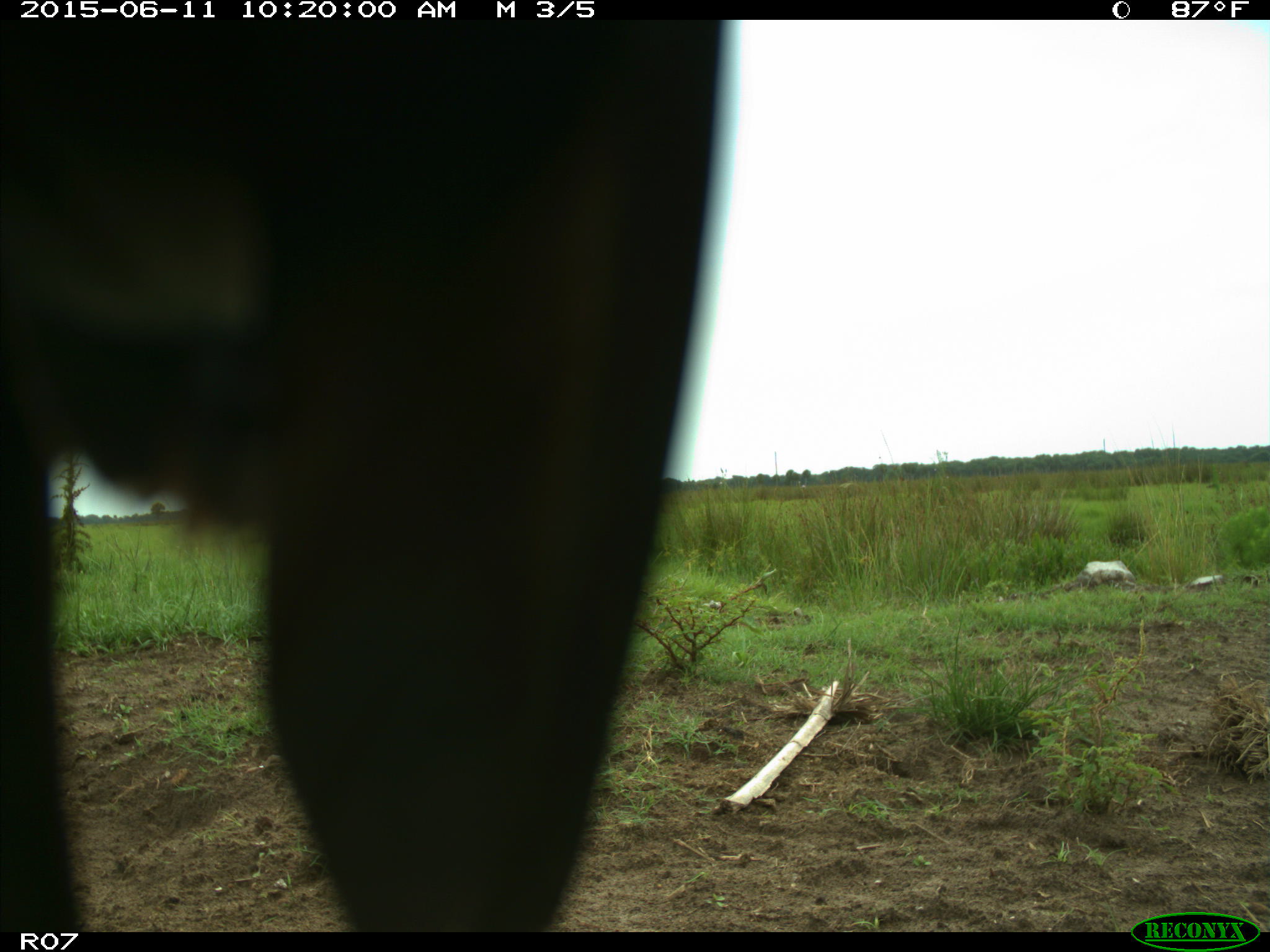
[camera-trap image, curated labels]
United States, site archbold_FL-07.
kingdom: Animalia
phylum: Chordata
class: Mammalia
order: Artiodactyla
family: Bovidae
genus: Bos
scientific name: Bos taurus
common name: domestic cow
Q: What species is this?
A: Bos taurus (domestic cow).